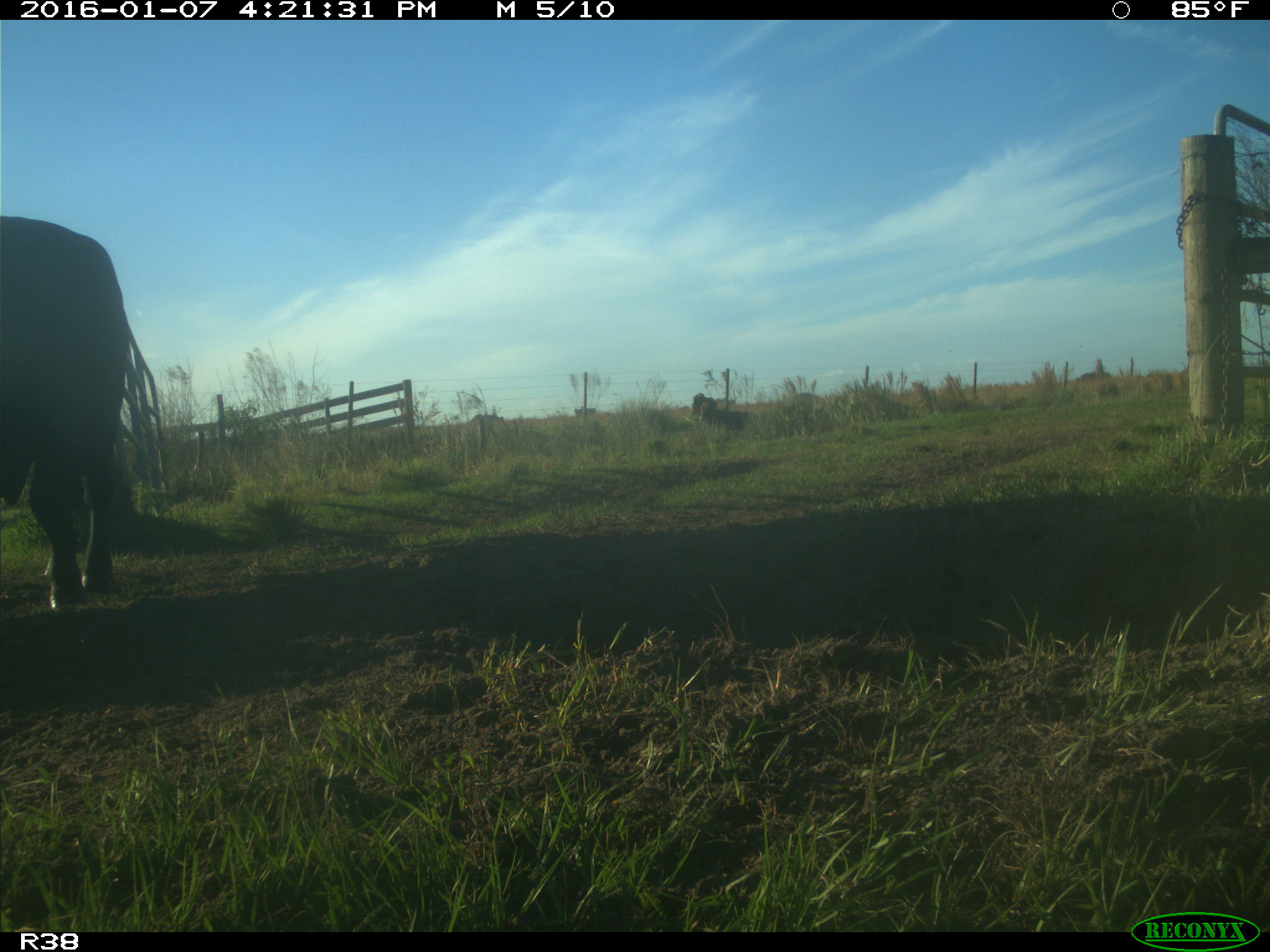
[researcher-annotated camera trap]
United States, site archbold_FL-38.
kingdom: Animalia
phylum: Chordata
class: Mammalia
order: Artiodactyla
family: Bovidae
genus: Bos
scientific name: Bos taurus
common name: domestic cow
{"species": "Bos taurus (domestic cow)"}